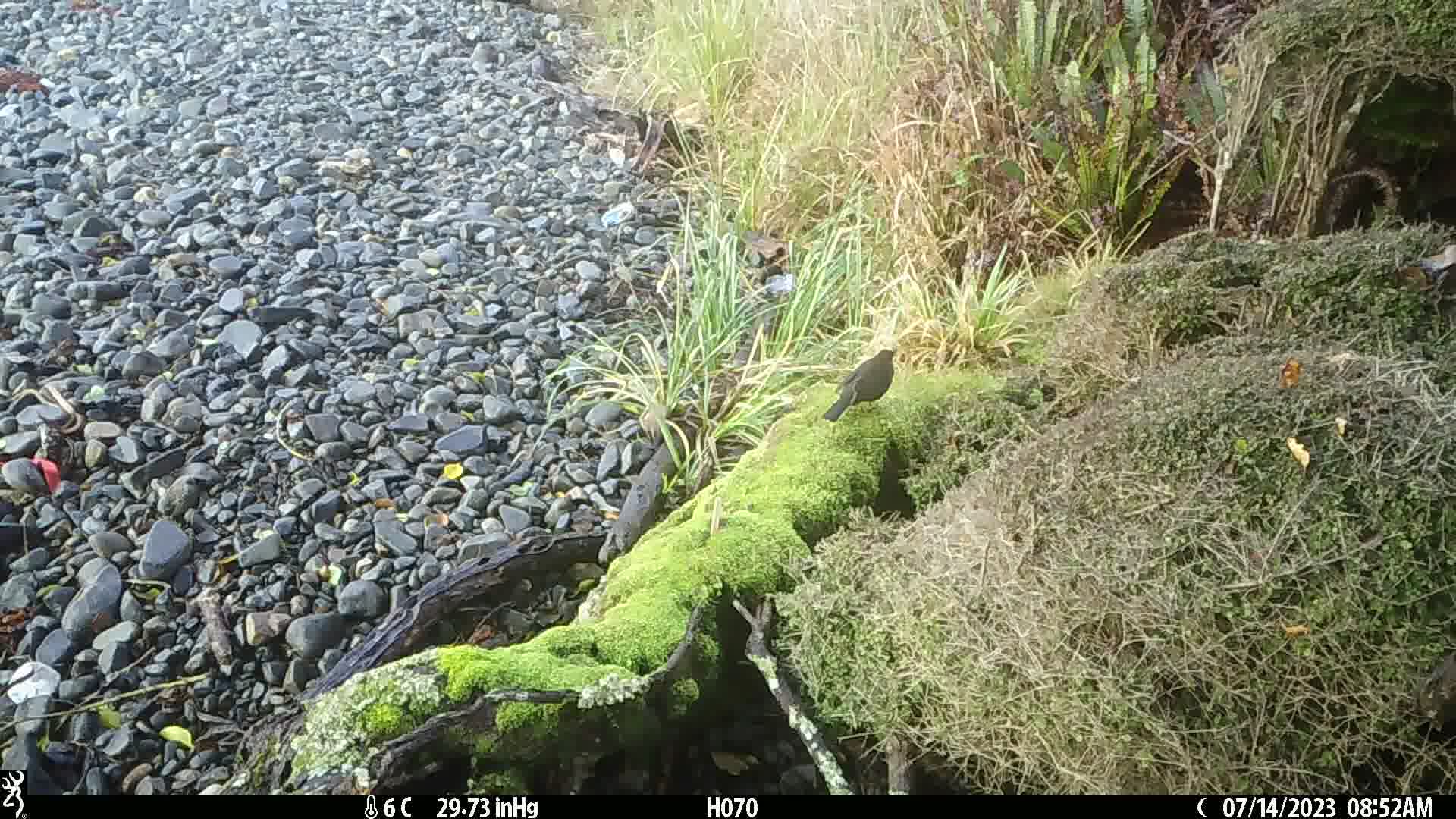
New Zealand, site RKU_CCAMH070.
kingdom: Animalia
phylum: Chordata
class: Aves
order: Passeriformes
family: Turdidae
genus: Turdus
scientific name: Turdus merula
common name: eurasian blackbird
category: blackbird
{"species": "blackbird (eurasian blackbird) (Turdus merula)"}